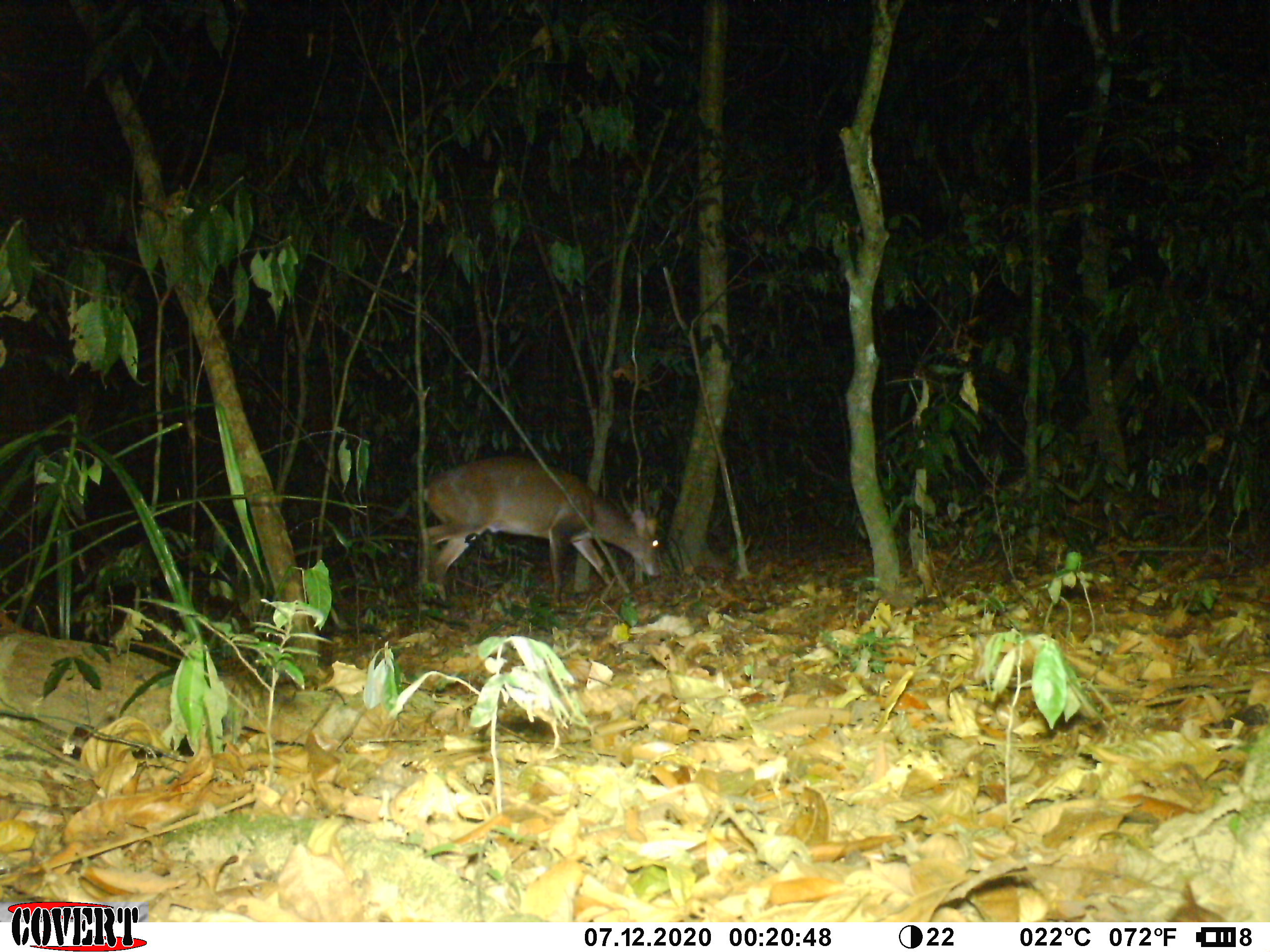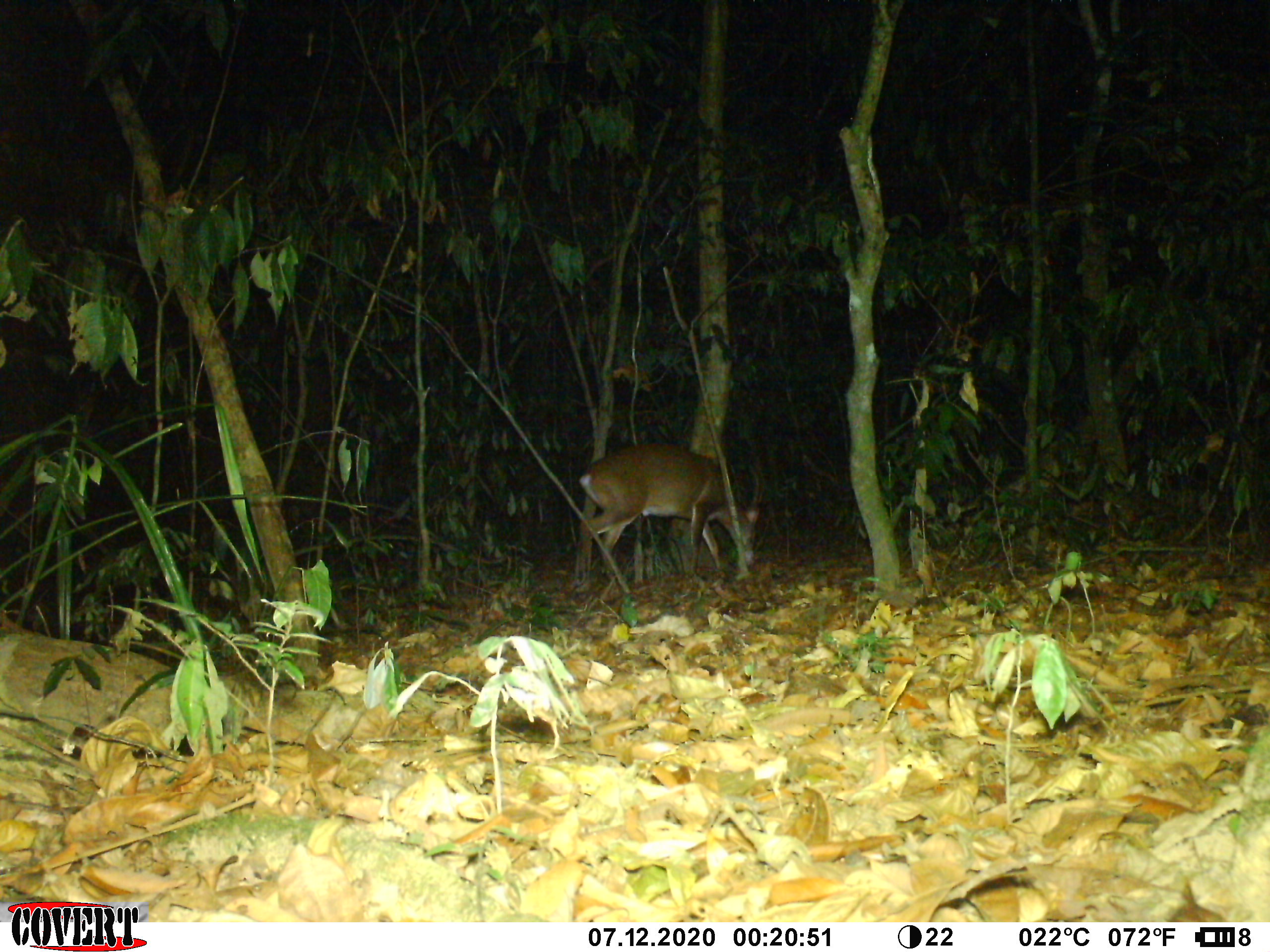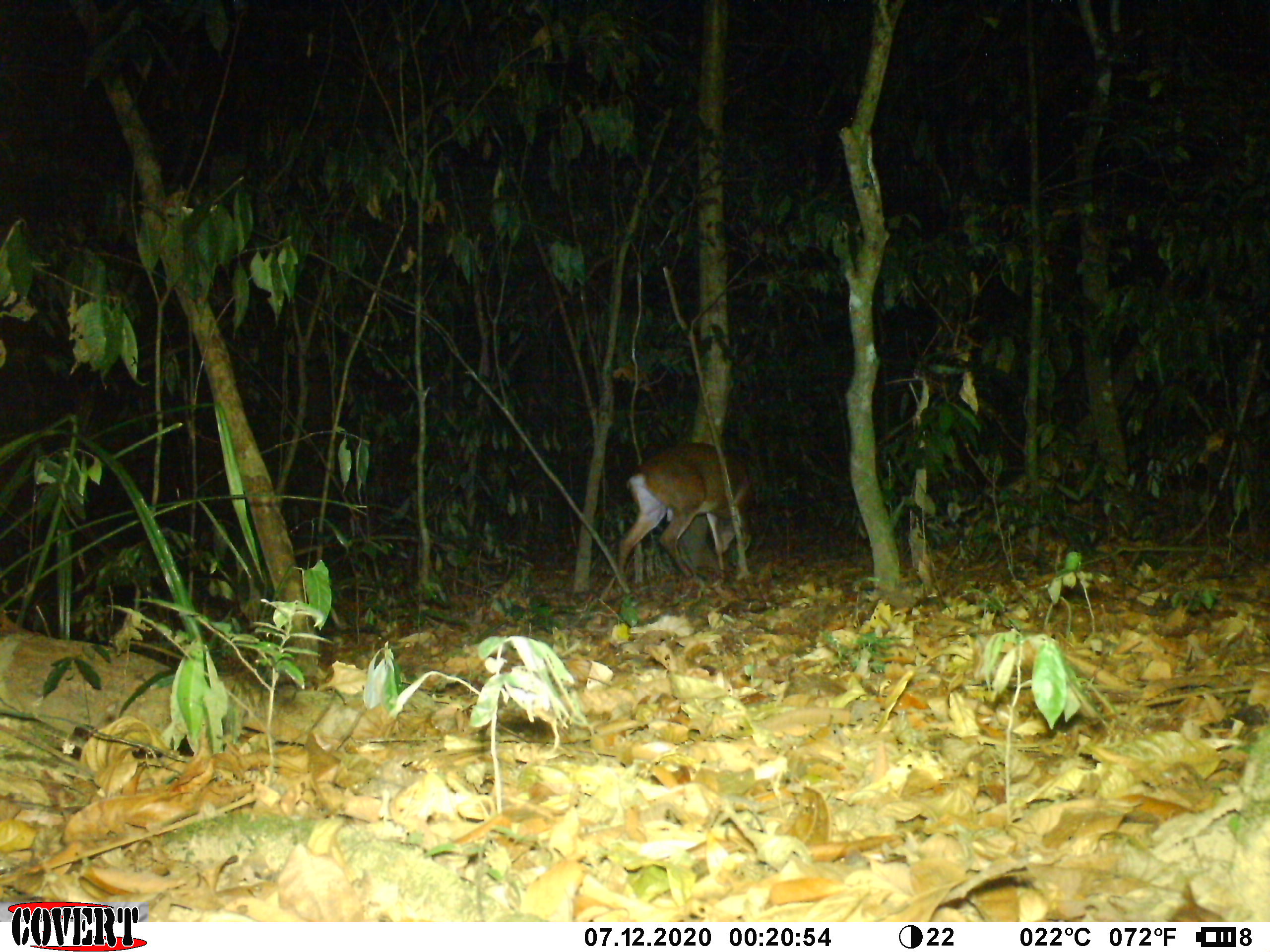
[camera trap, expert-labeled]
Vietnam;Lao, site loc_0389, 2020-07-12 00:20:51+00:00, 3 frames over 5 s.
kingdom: Animalia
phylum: Chordata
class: Mammalia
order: Artiodactyla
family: Cervidae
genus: Muntiacus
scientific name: Muntiacus vuquangensis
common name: large-antlered muntjac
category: large antlered muntjac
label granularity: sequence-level